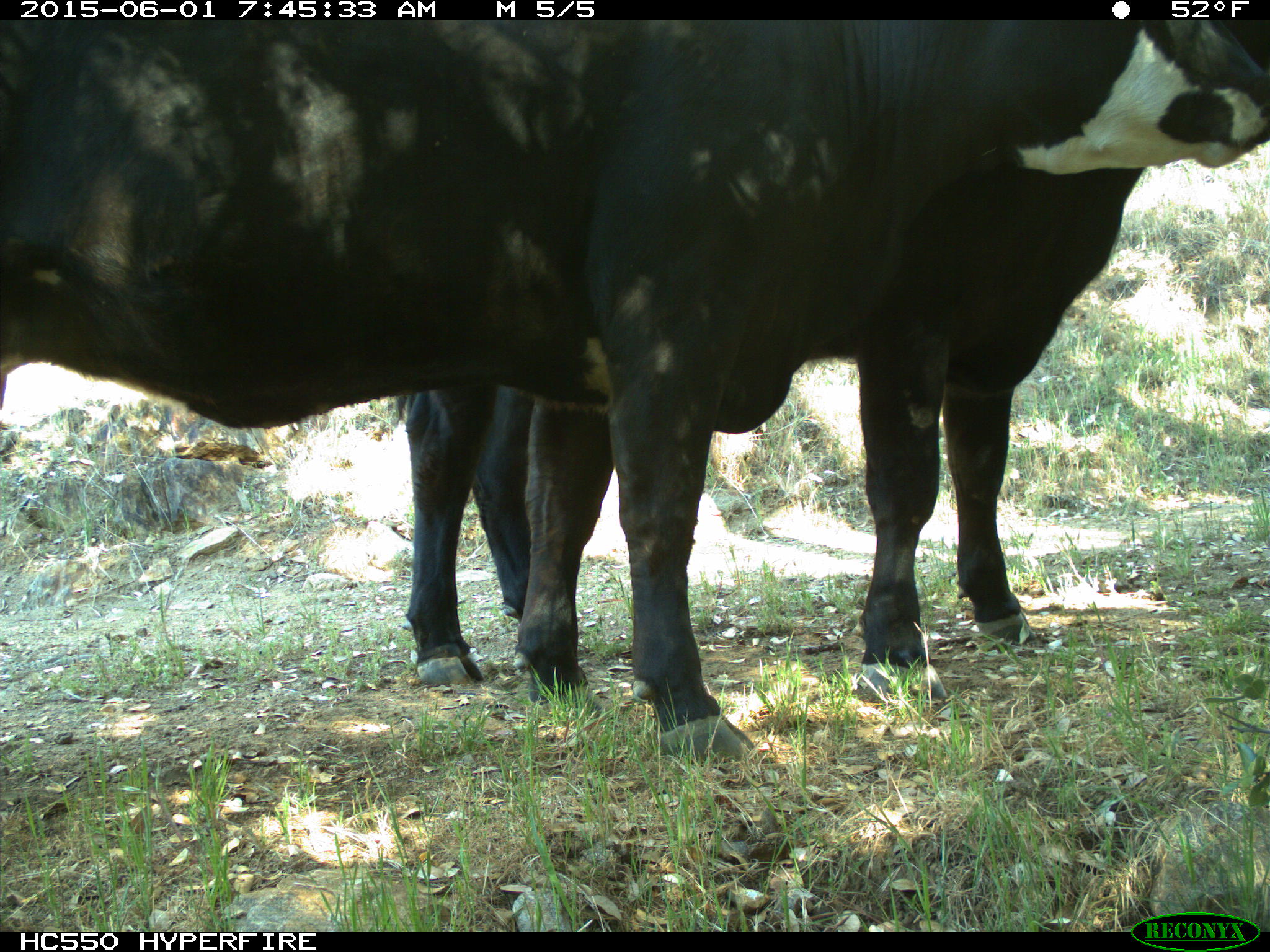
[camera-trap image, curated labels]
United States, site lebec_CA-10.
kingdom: Animalia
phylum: Chordata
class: Mammalia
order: Artiodactyla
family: Bovidae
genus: Bos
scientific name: Bos taurus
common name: domestic cow